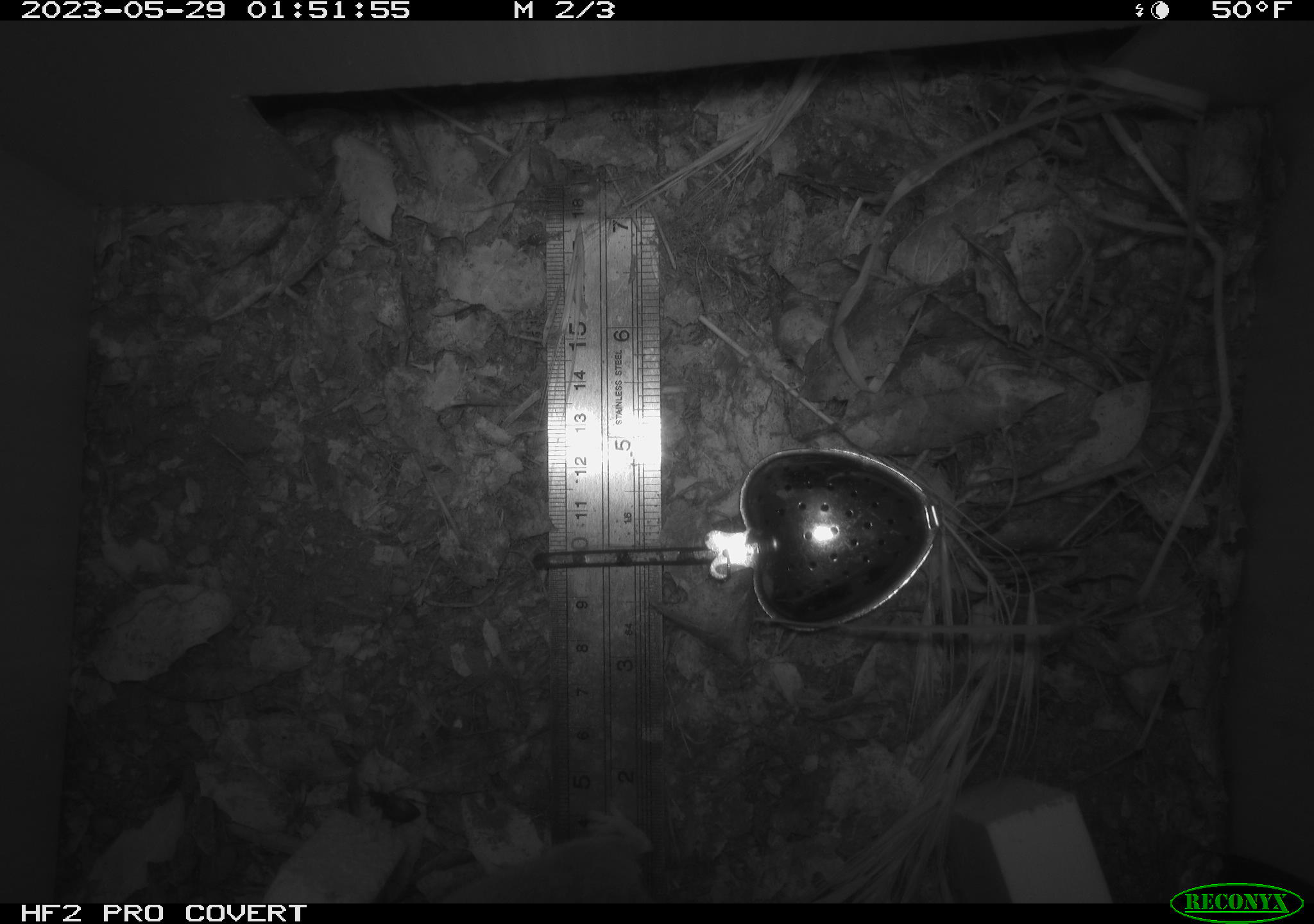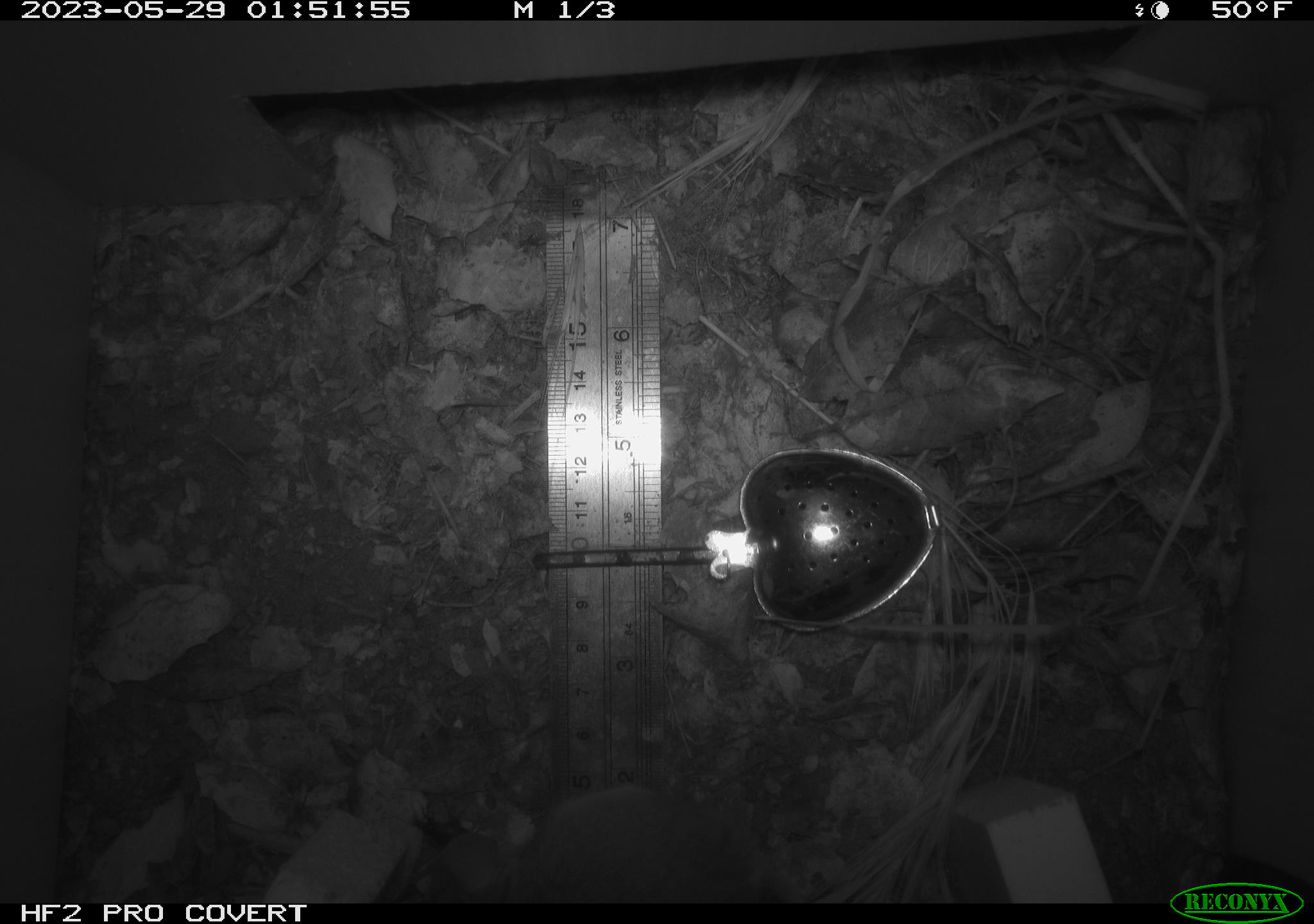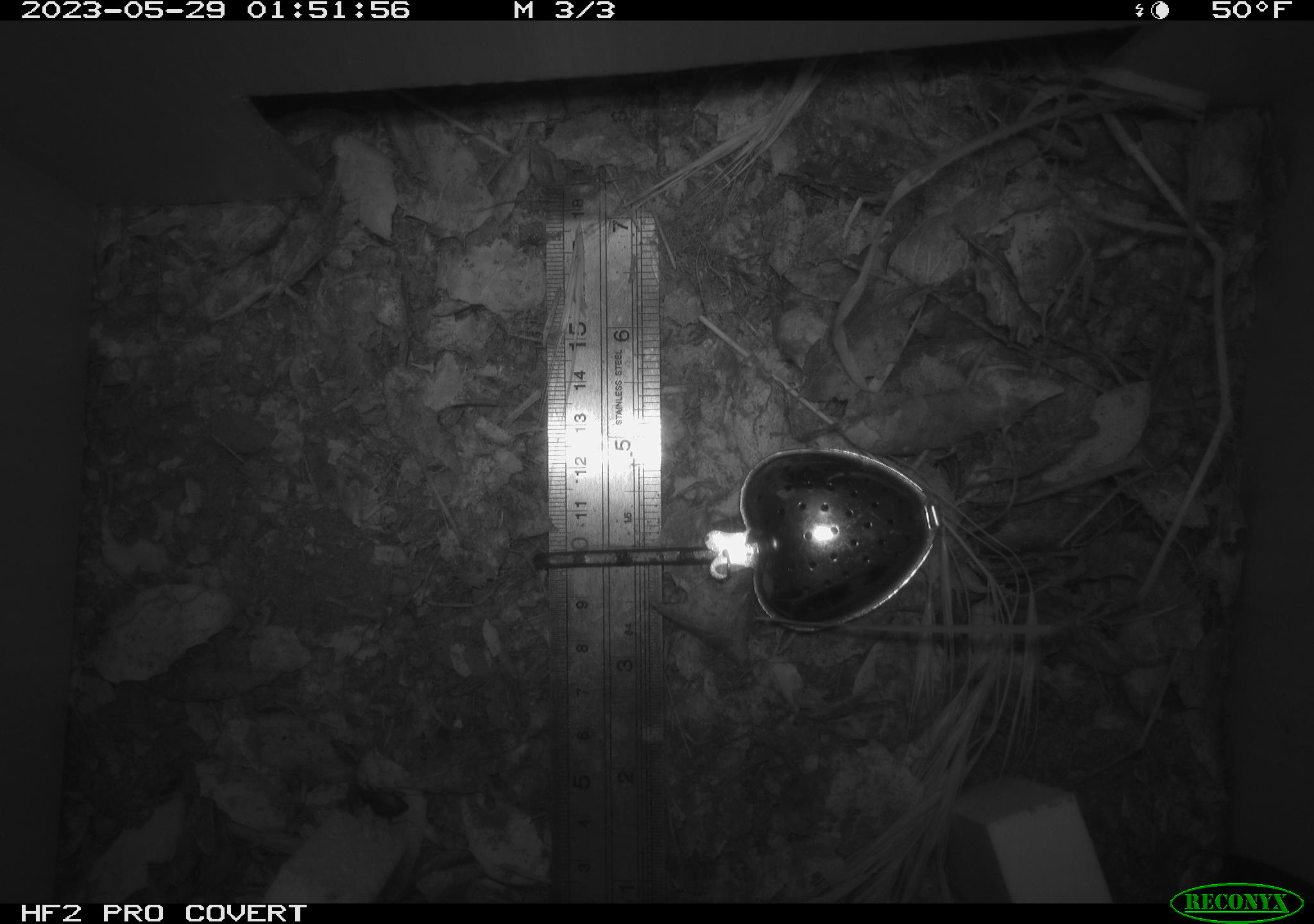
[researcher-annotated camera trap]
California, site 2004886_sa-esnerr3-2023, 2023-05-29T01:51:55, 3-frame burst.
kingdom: Animalia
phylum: Chordata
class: Mammalia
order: Rodentia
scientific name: Rodentia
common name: mouse species